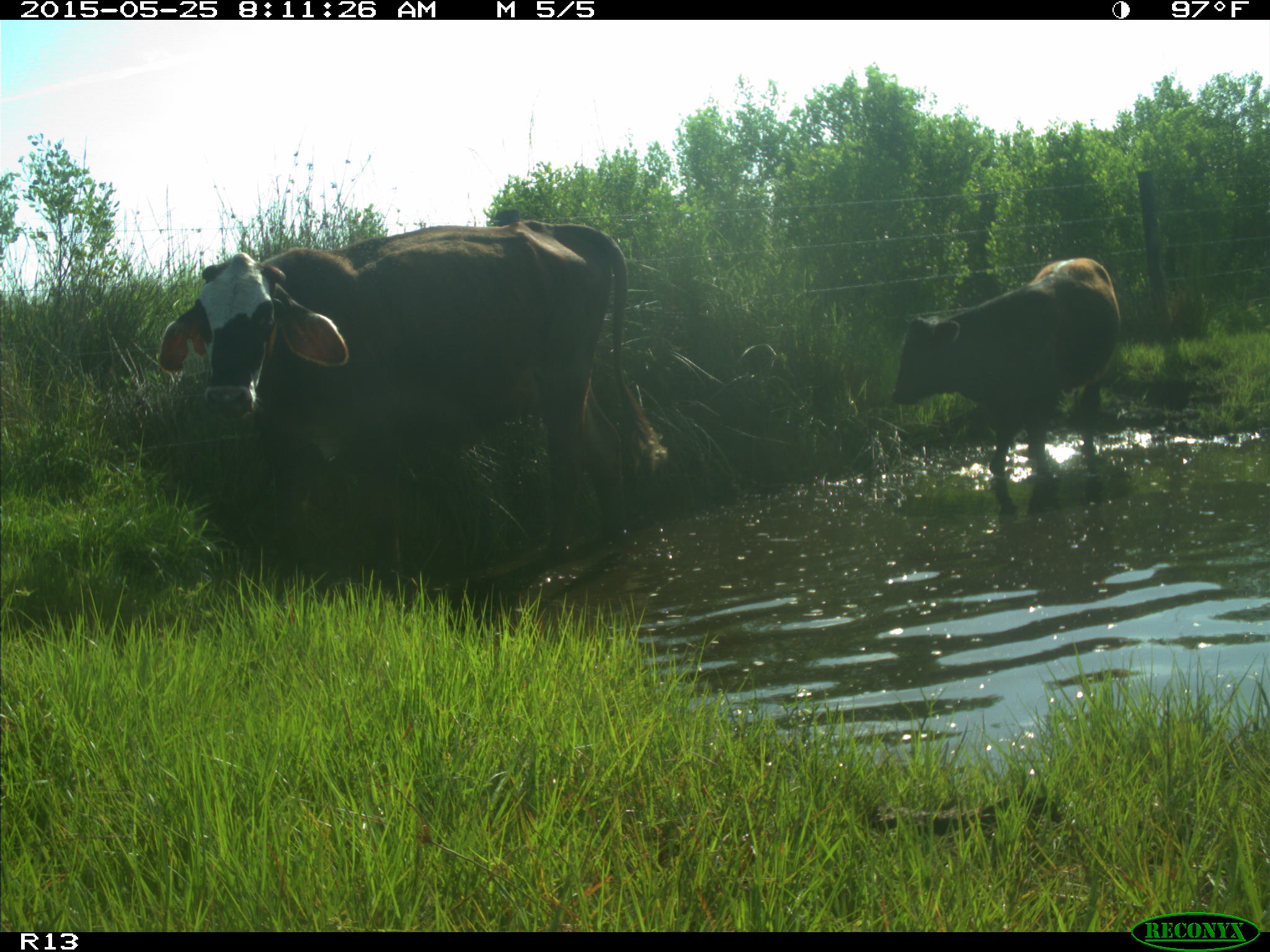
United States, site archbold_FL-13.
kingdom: Animalia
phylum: Chordata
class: Mammalia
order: Artiodactyla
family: Bovidae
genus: Bos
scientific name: Bos taurus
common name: domestic cow